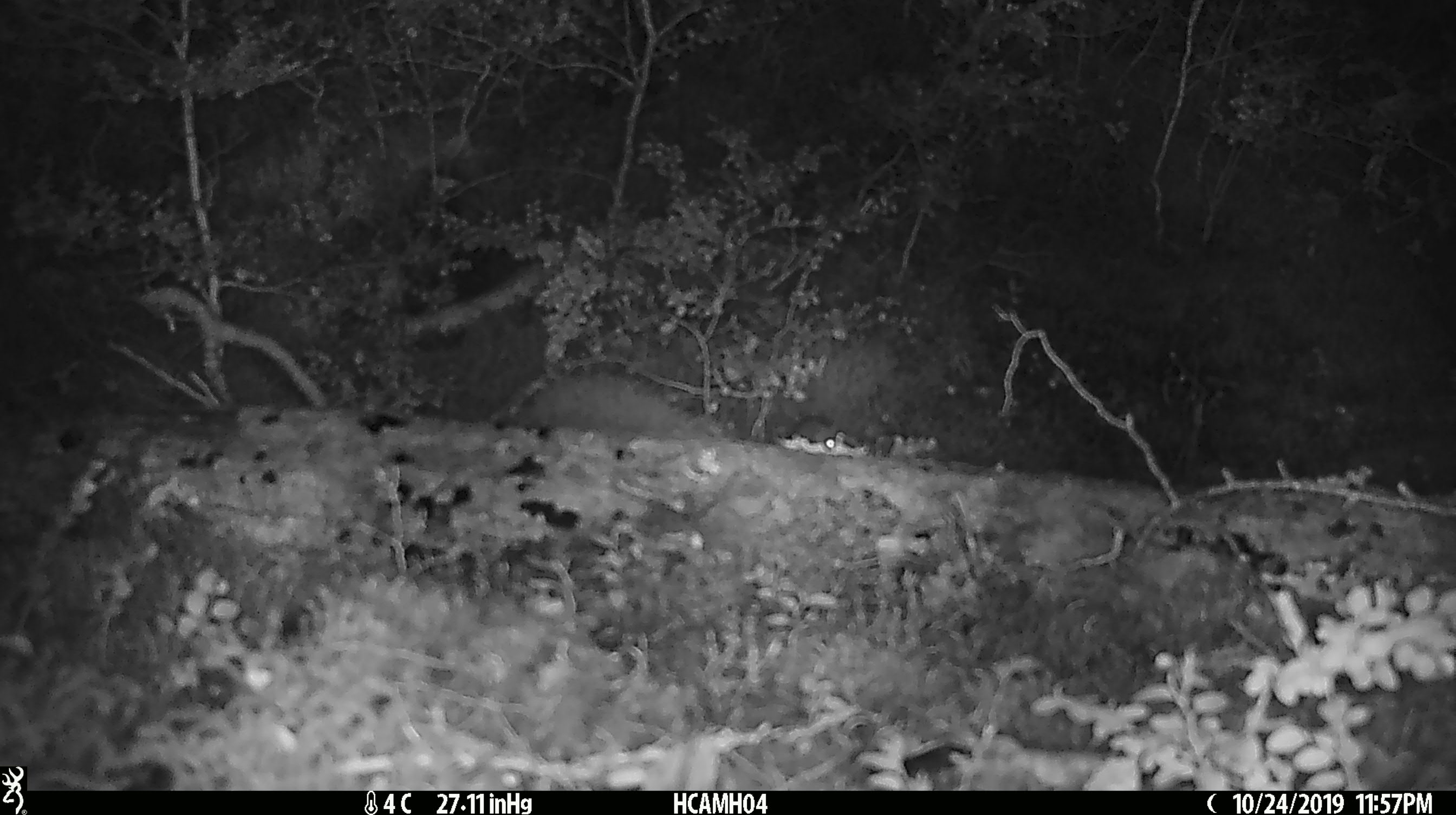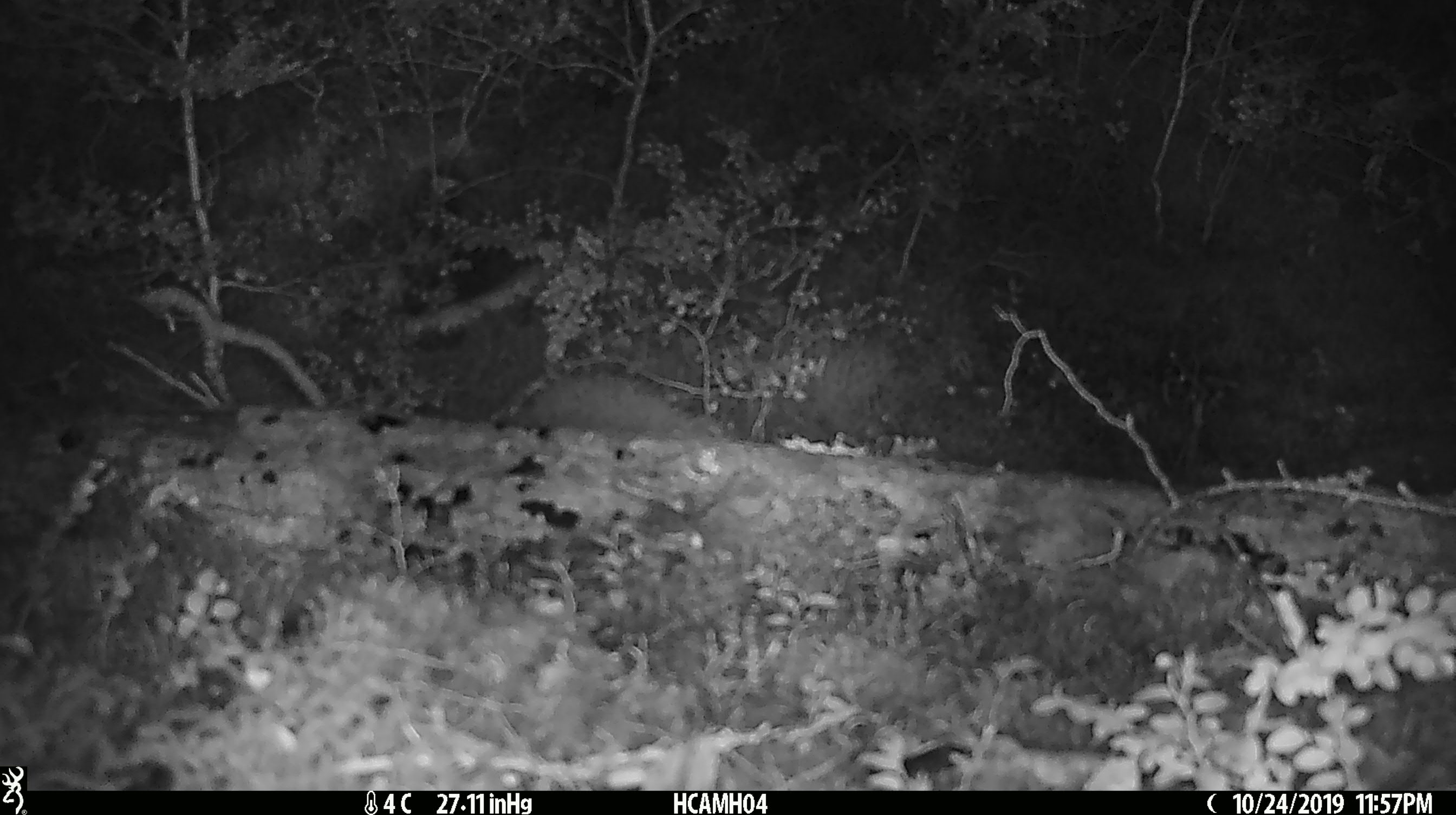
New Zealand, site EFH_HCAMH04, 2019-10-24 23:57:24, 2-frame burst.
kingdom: Animalia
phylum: Chordata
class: Mammalia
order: Rodentia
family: Muridae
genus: Mus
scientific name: Mus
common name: mouse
Mouse (Mus).